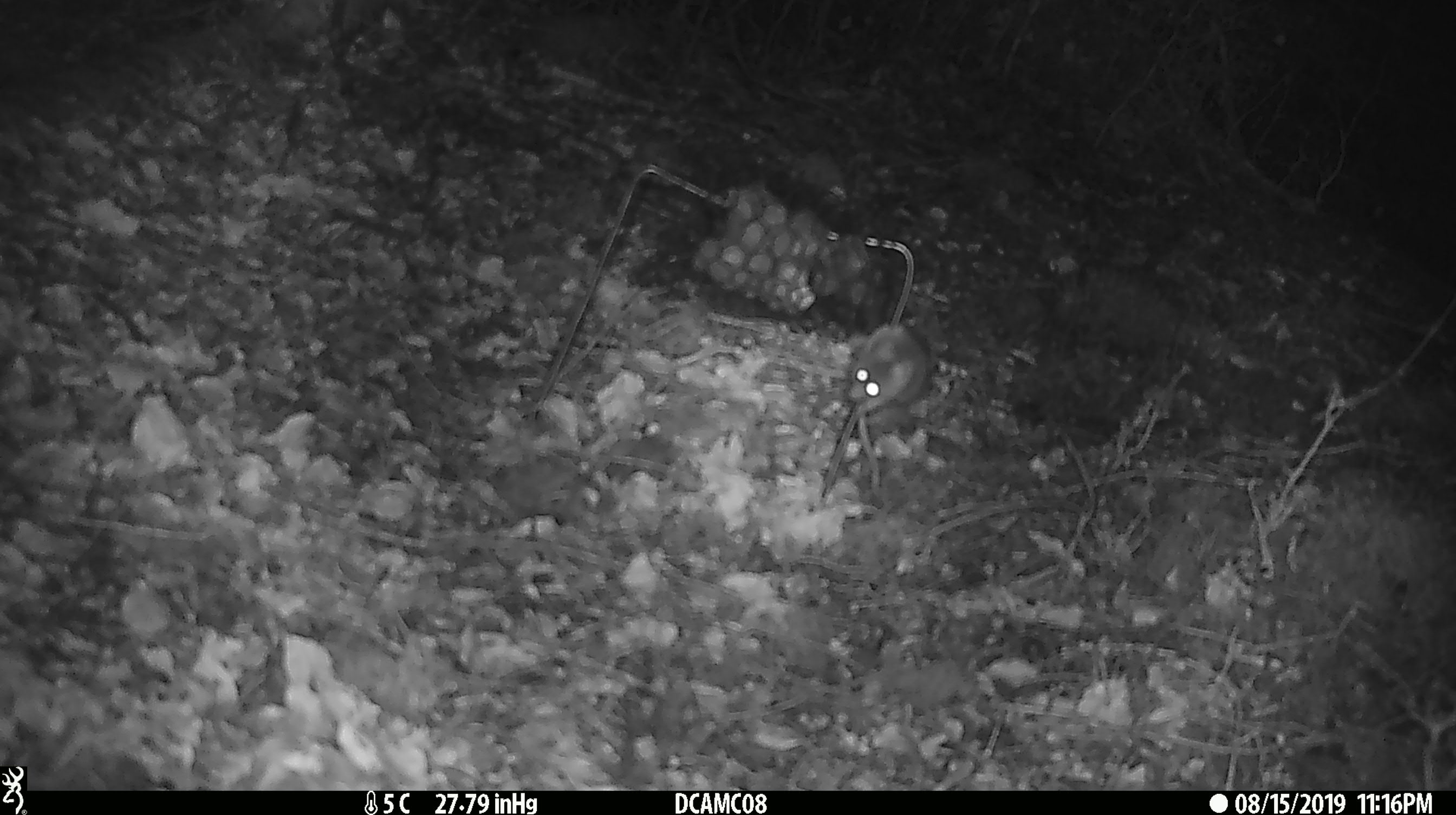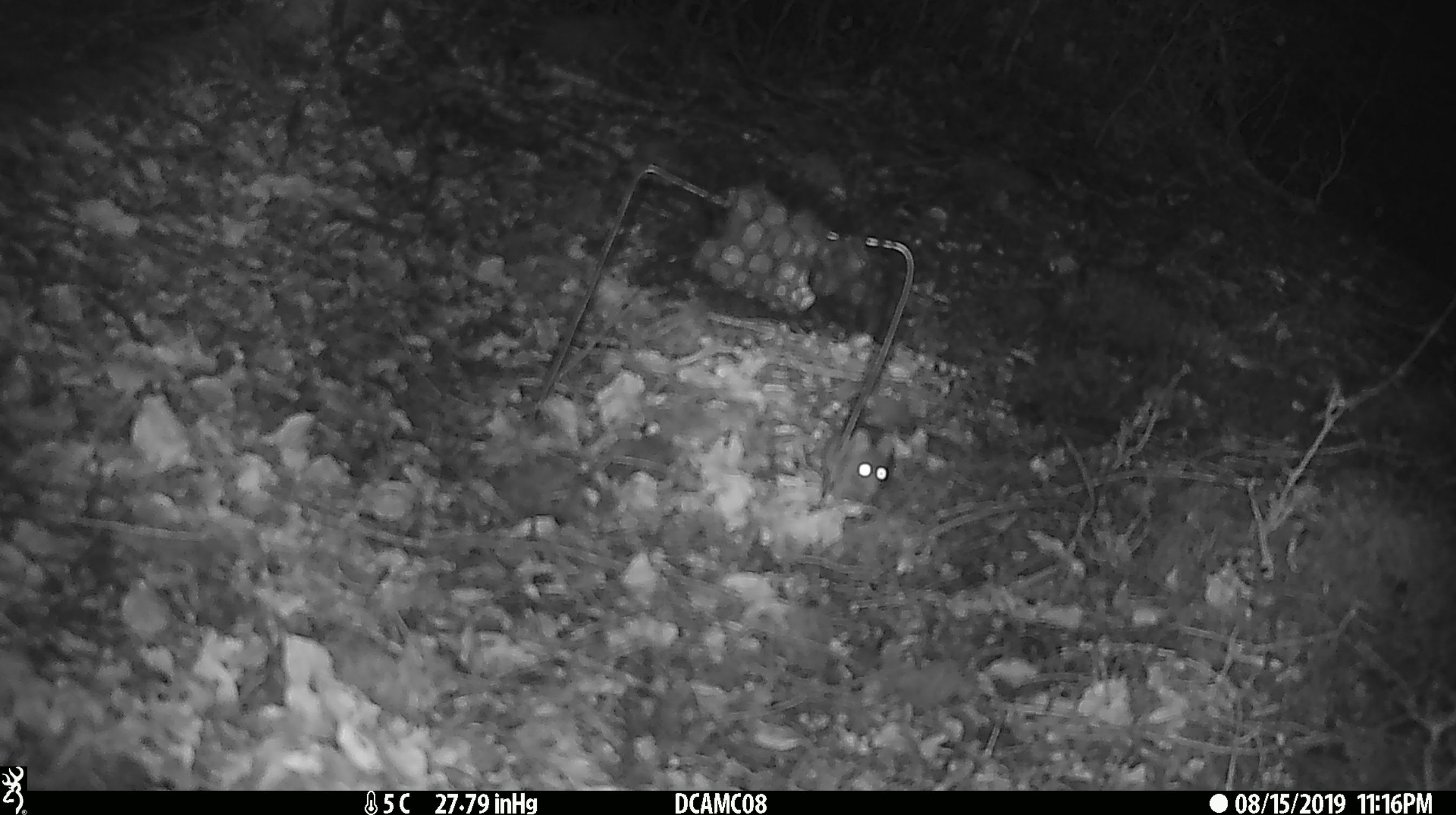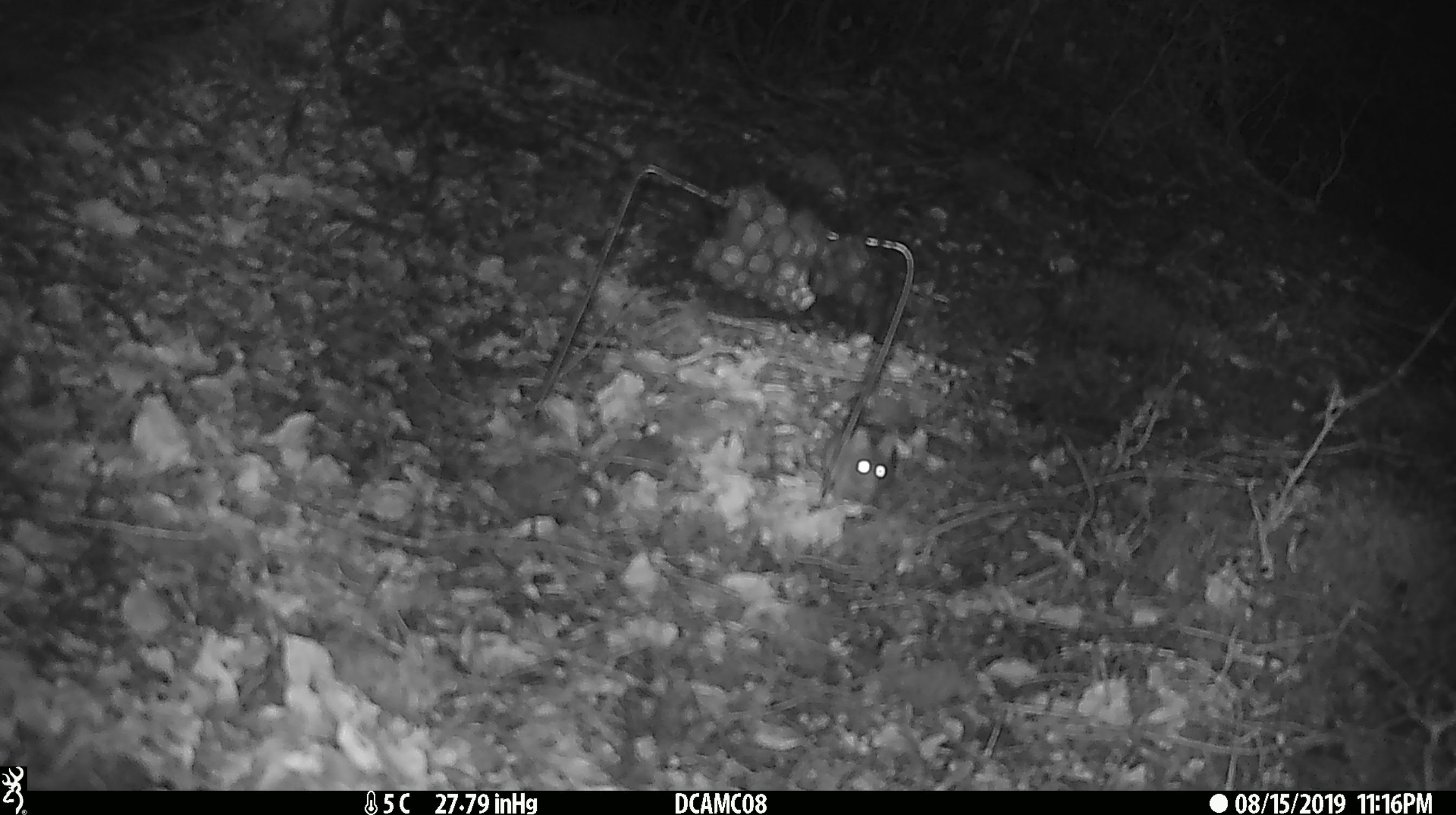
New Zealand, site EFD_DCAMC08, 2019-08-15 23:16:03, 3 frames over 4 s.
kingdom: Animalia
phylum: Chordata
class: Mammalia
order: Rodentia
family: Muridae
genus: Mus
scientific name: Mus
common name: mouse